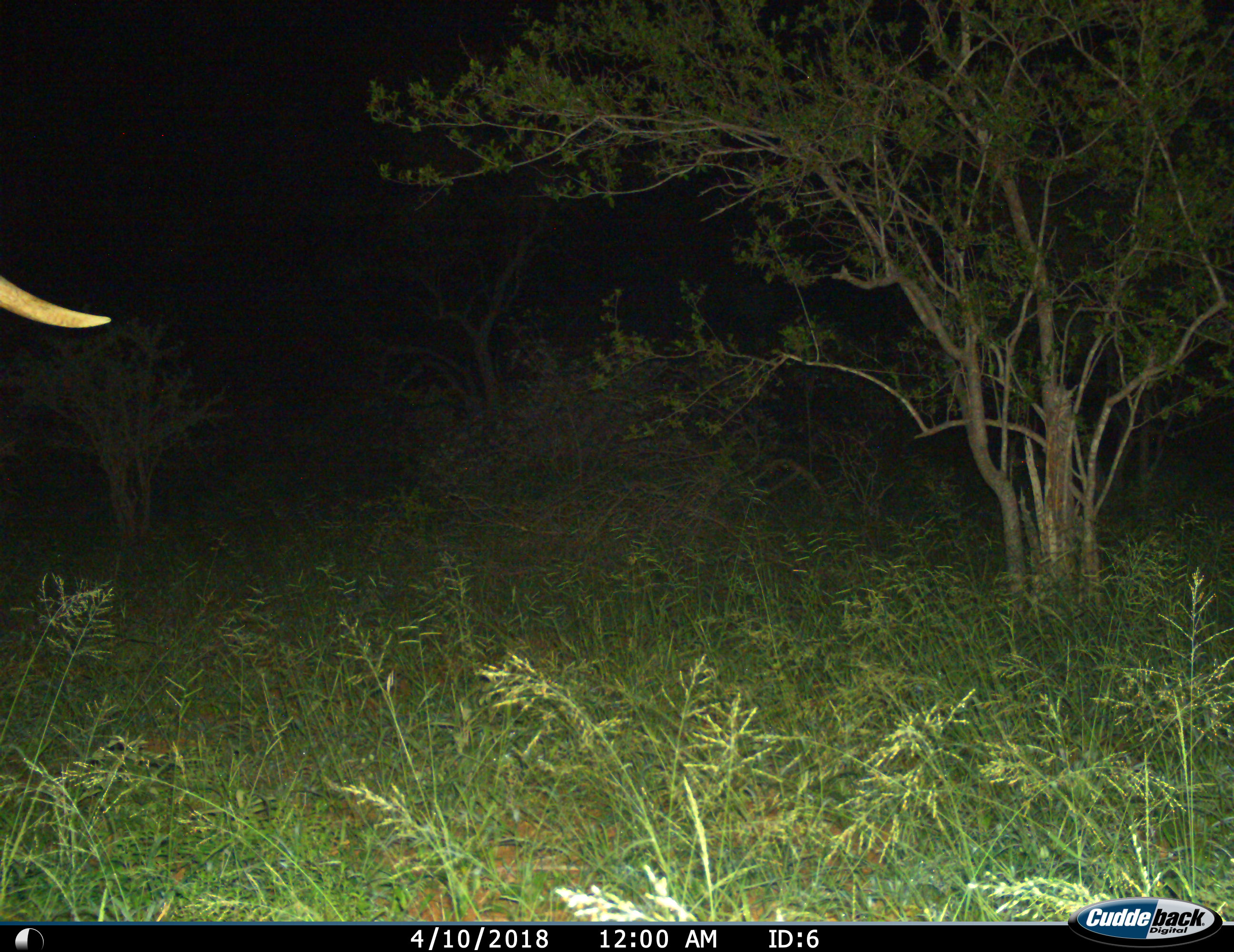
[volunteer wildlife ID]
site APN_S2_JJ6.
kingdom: Animalia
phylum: Chordata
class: Mammalia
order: Proboscidea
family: Elephantidae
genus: Loxodonta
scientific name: Loxodonta africana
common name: african bush elephant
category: elephant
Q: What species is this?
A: Elephant (african bush elephant) (Loxodonta africana).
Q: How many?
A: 1.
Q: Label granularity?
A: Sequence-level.